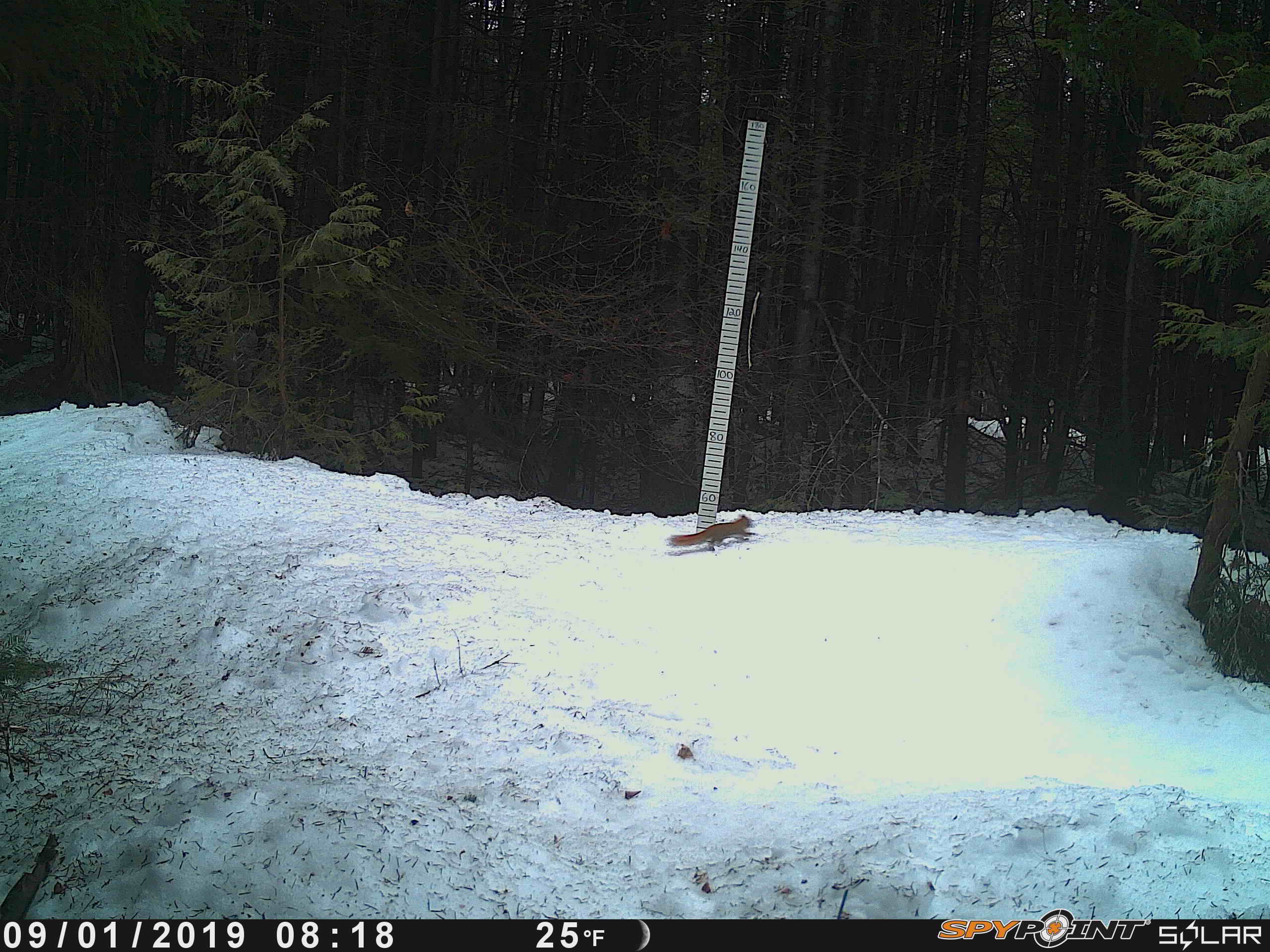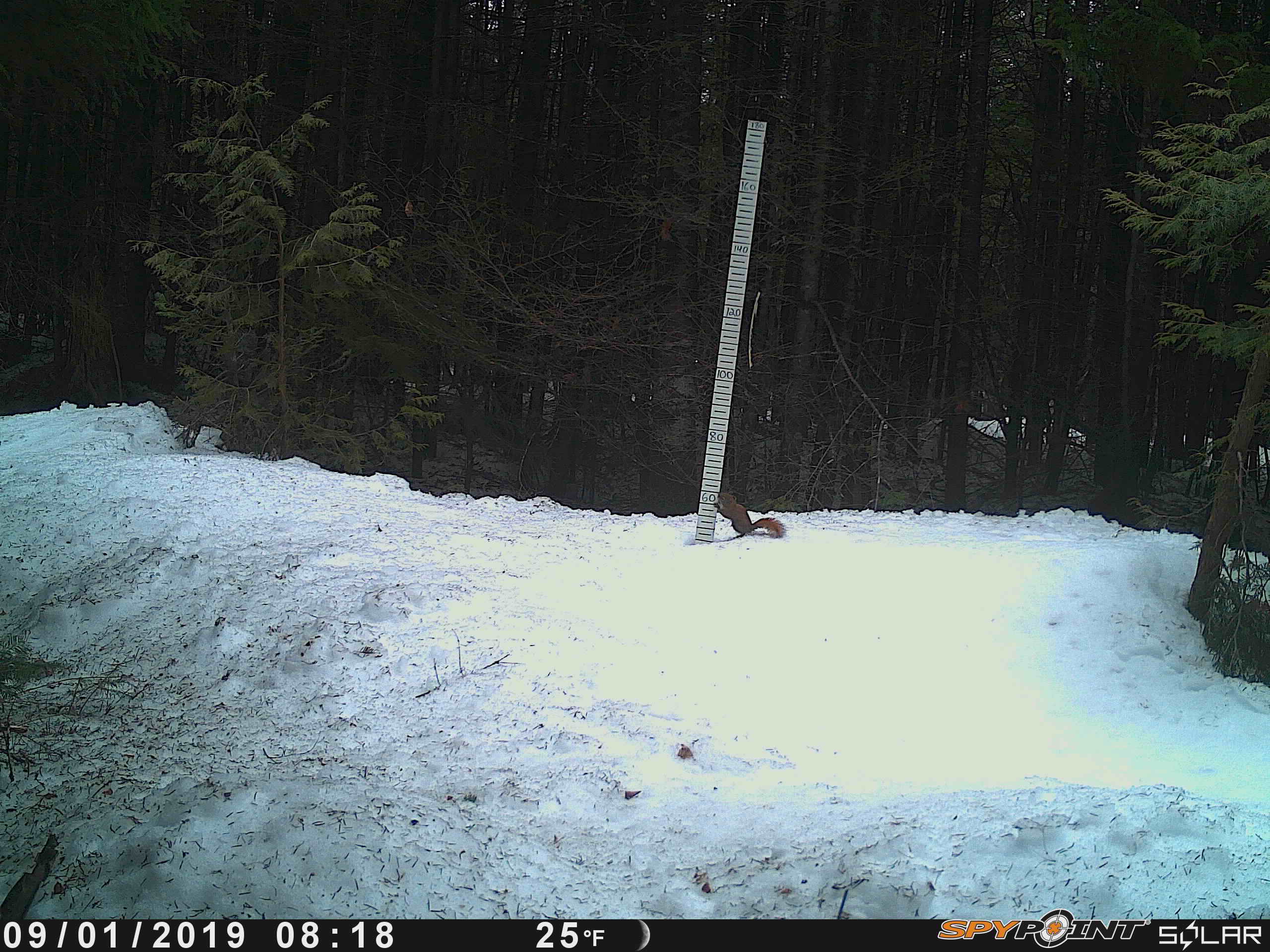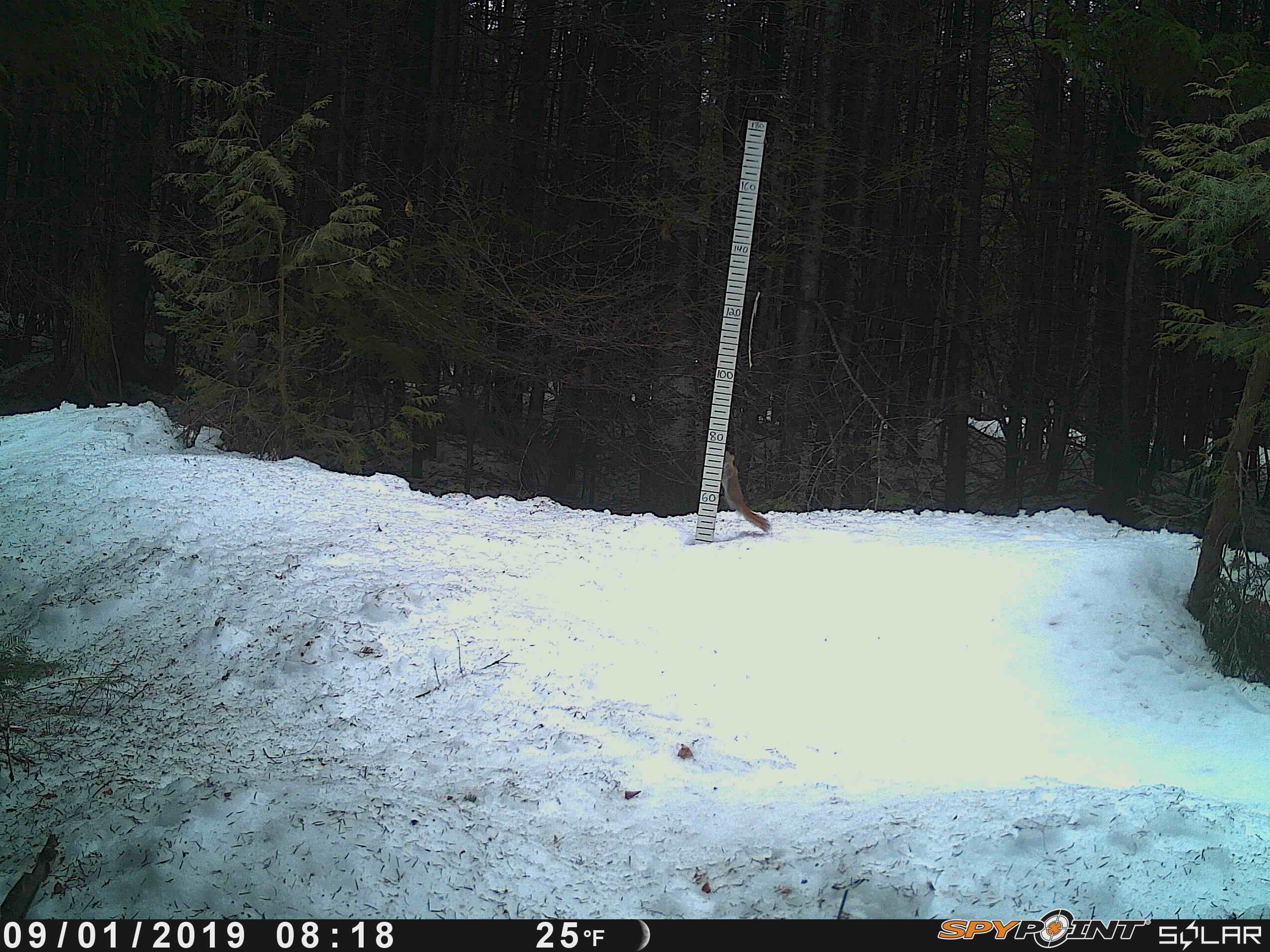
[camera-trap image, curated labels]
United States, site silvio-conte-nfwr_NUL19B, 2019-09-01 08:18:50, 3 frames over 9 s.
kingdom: Animalia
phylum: Chordata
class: Mammalia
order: Rodentia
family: Sciuridae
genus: Tamiasciurus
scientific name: Tamiasciurus hudsonicus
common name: red squirrel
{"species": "red squirrel (Tamiasciurus hudsonicus)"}